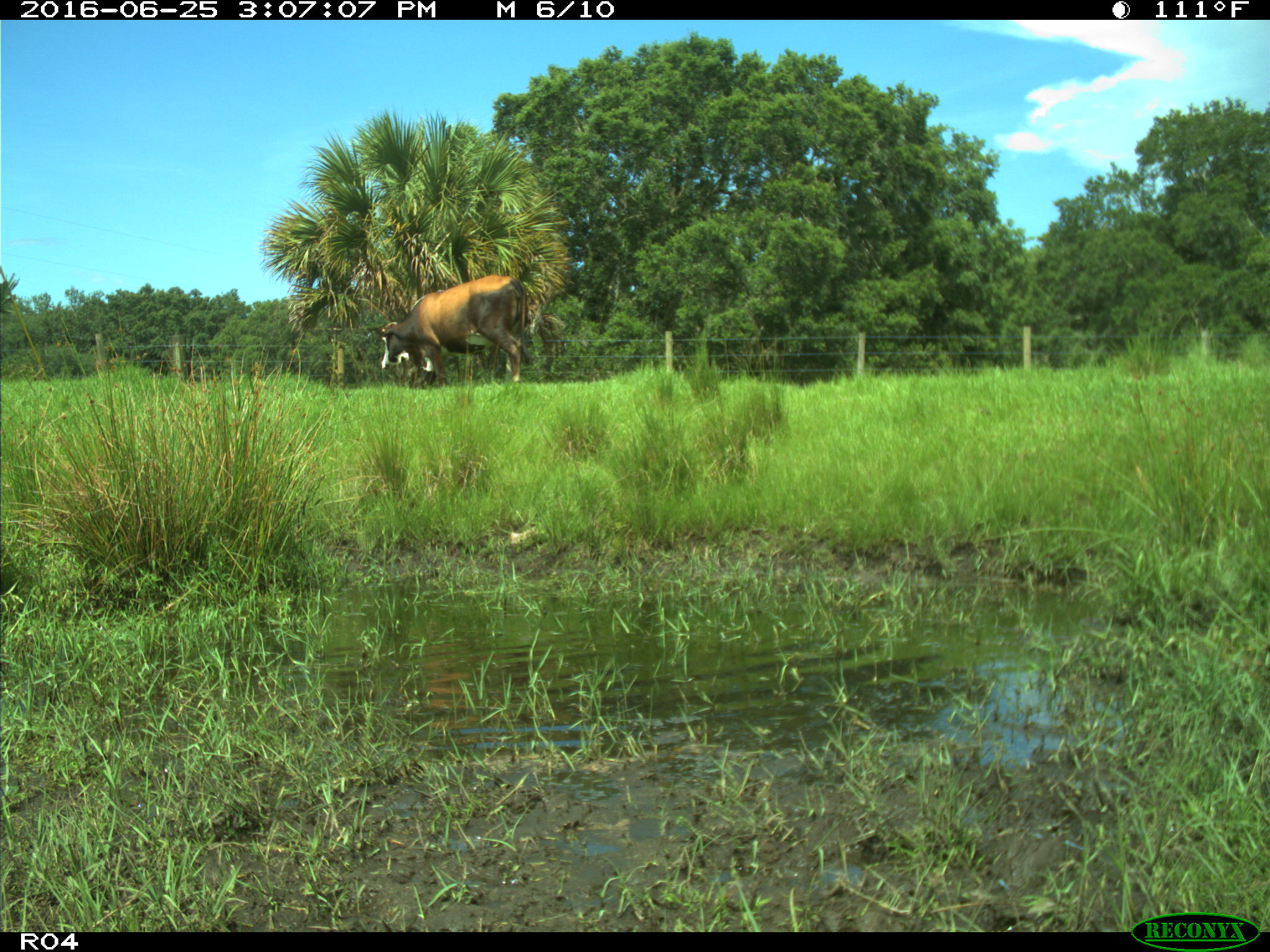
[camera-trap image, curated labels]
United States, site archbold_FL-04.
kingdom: Animalia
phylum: Chordata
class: Mammalia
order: Artiodactyla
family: Bovidae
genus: Bos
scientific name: Bos taurus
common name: domestic cow